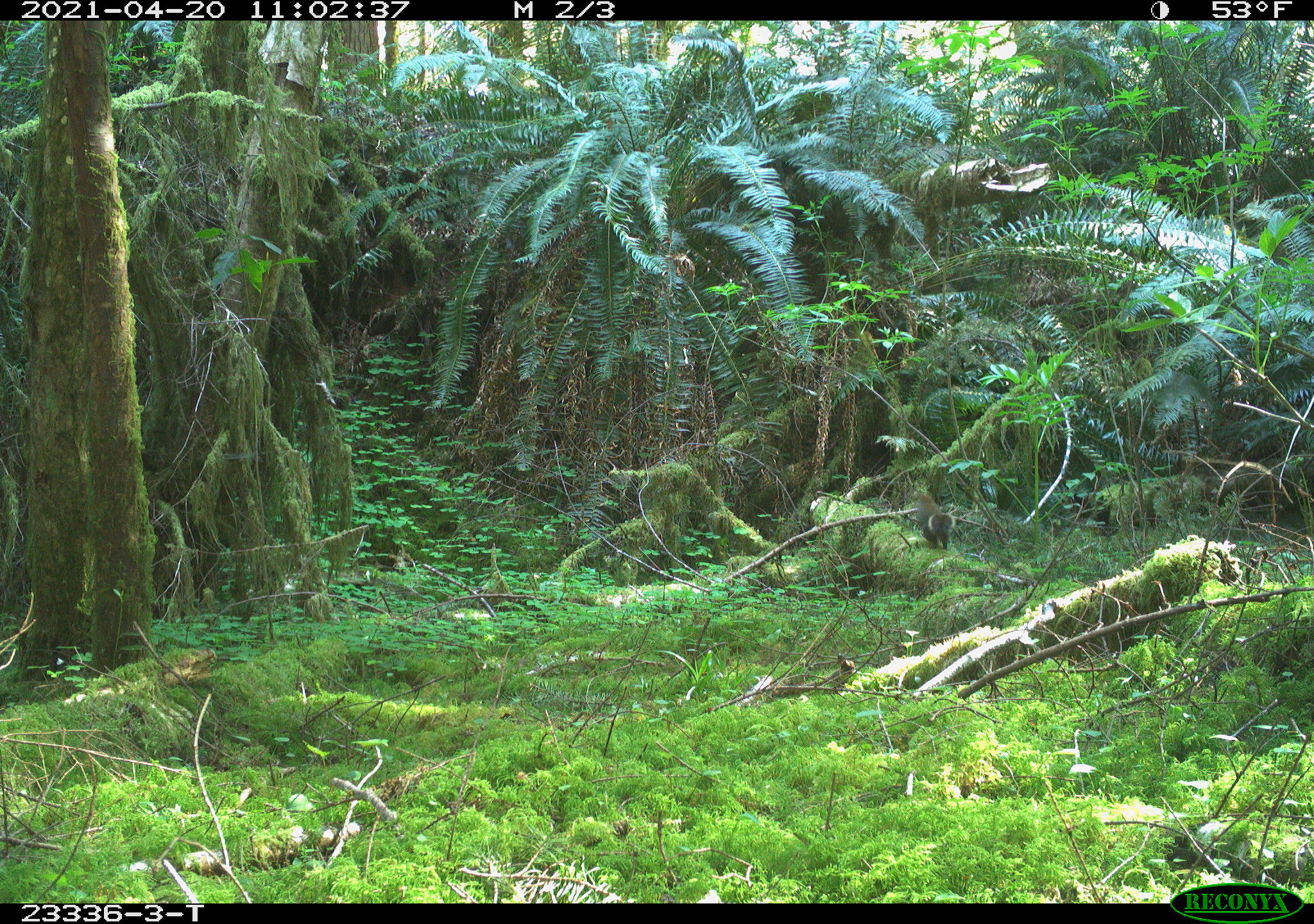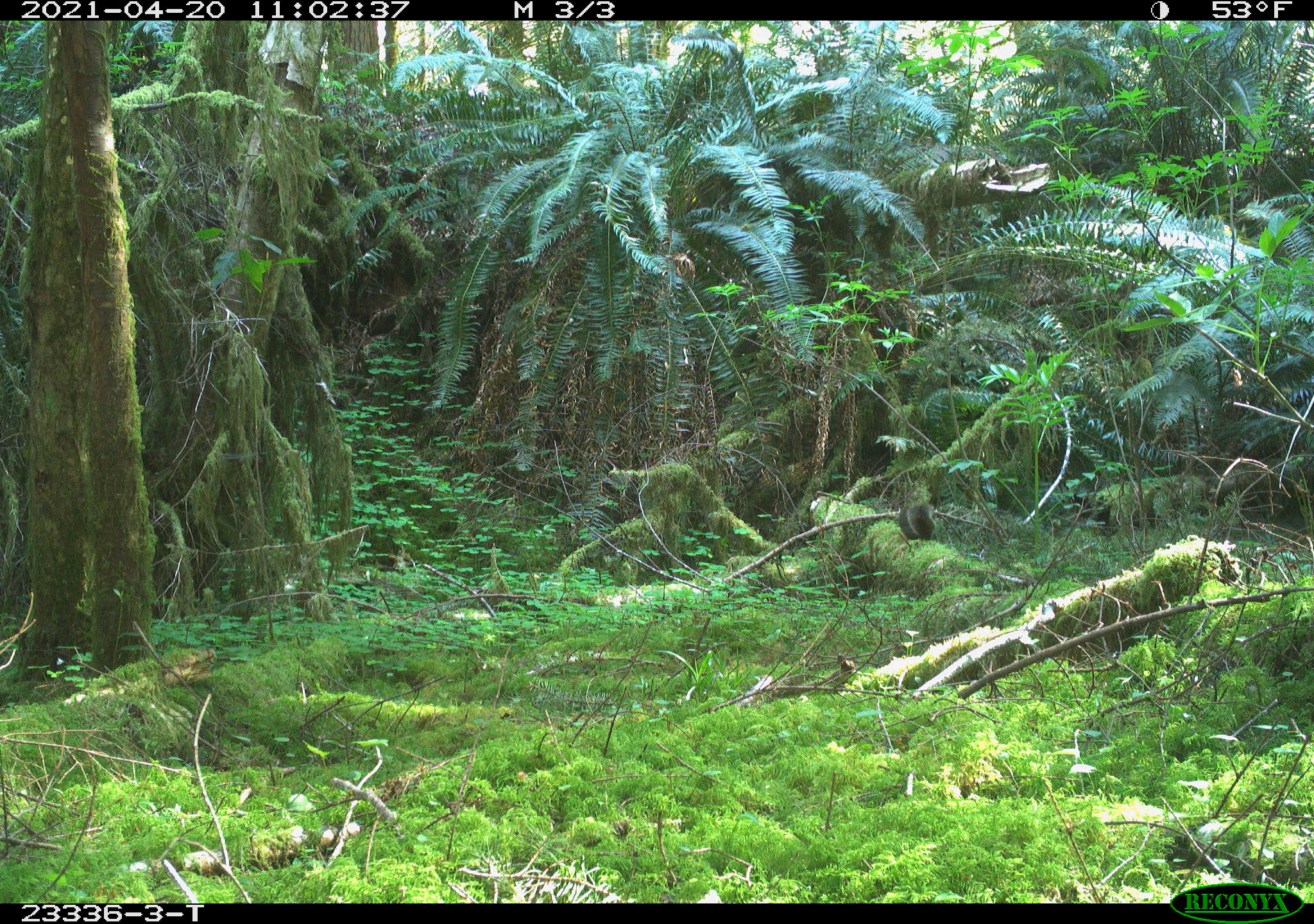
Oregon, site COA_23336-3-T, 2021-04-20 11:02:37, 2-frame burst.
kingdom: Animalia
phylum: Chordata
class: Mammalia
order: Rodentia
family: Sciuridae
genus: Tamiasciurus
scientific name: Tamiasciurus douglasii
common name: douglas squirrel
Douglas squirrel (Tamiasciurus douglasii).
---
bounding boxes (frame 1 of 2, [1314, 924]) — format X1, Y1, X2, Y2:
douglas squirrel: 905, 486, 955, 556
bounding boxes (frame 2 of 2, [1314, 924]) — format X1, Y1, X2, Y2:
douglas squirrel: 891, 493, 940, 547